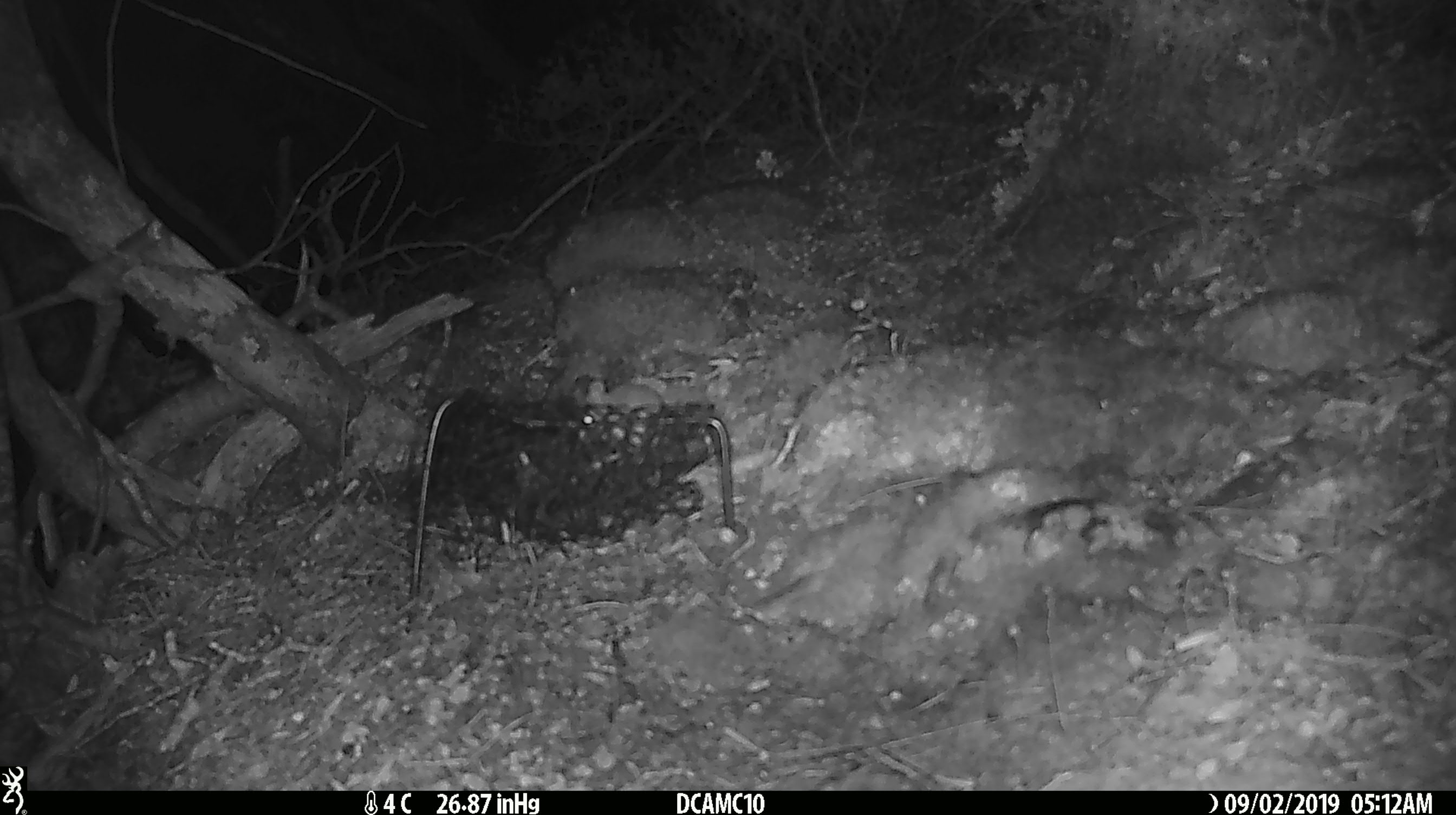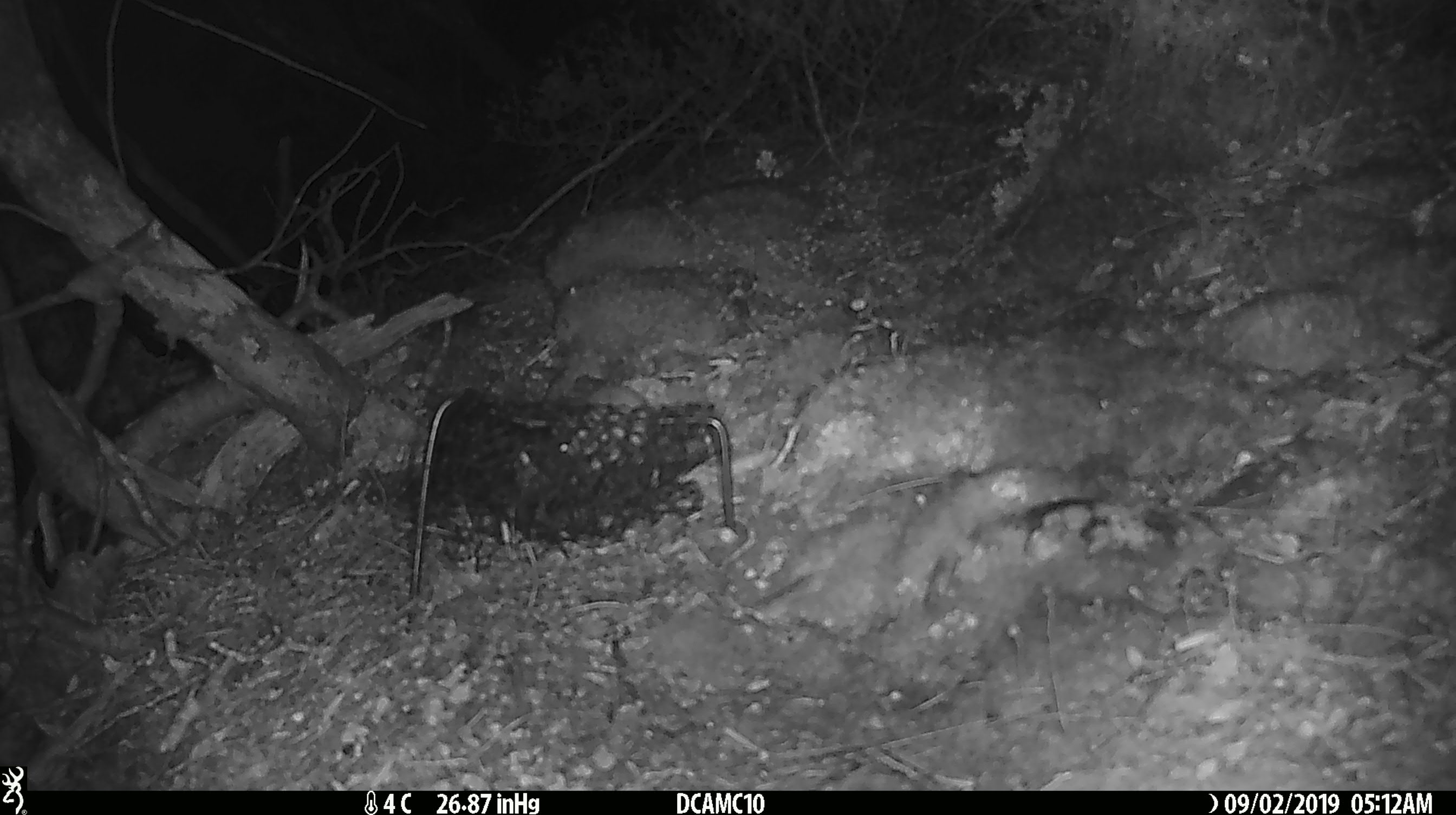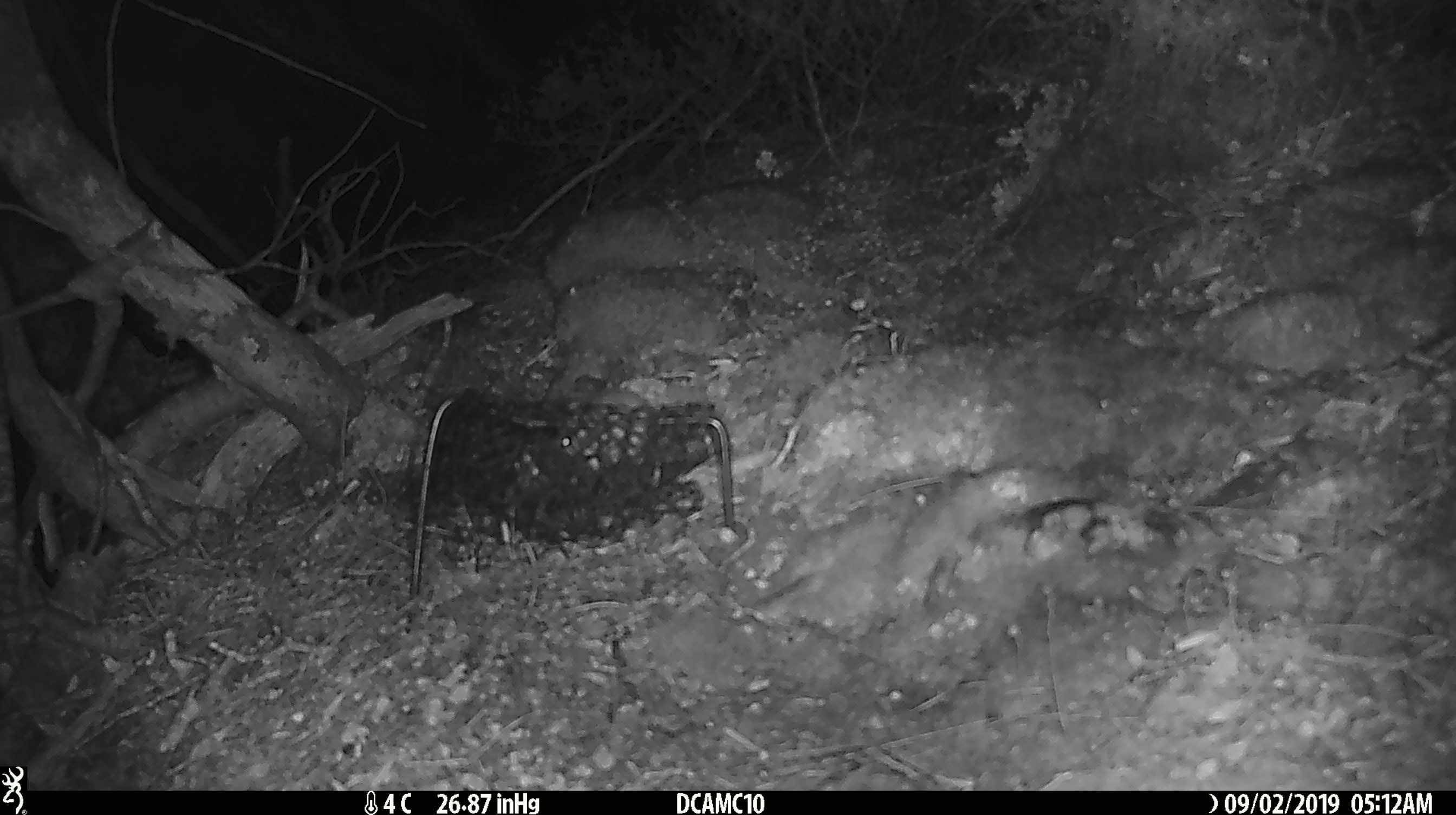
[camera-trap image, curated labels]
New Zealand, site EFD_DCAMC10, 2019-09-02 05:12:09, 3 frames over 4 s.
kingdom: Animalia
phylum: Chordata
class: Mammalia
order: Rodentia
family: Muridae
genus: Mus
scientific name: Mus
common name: mouse